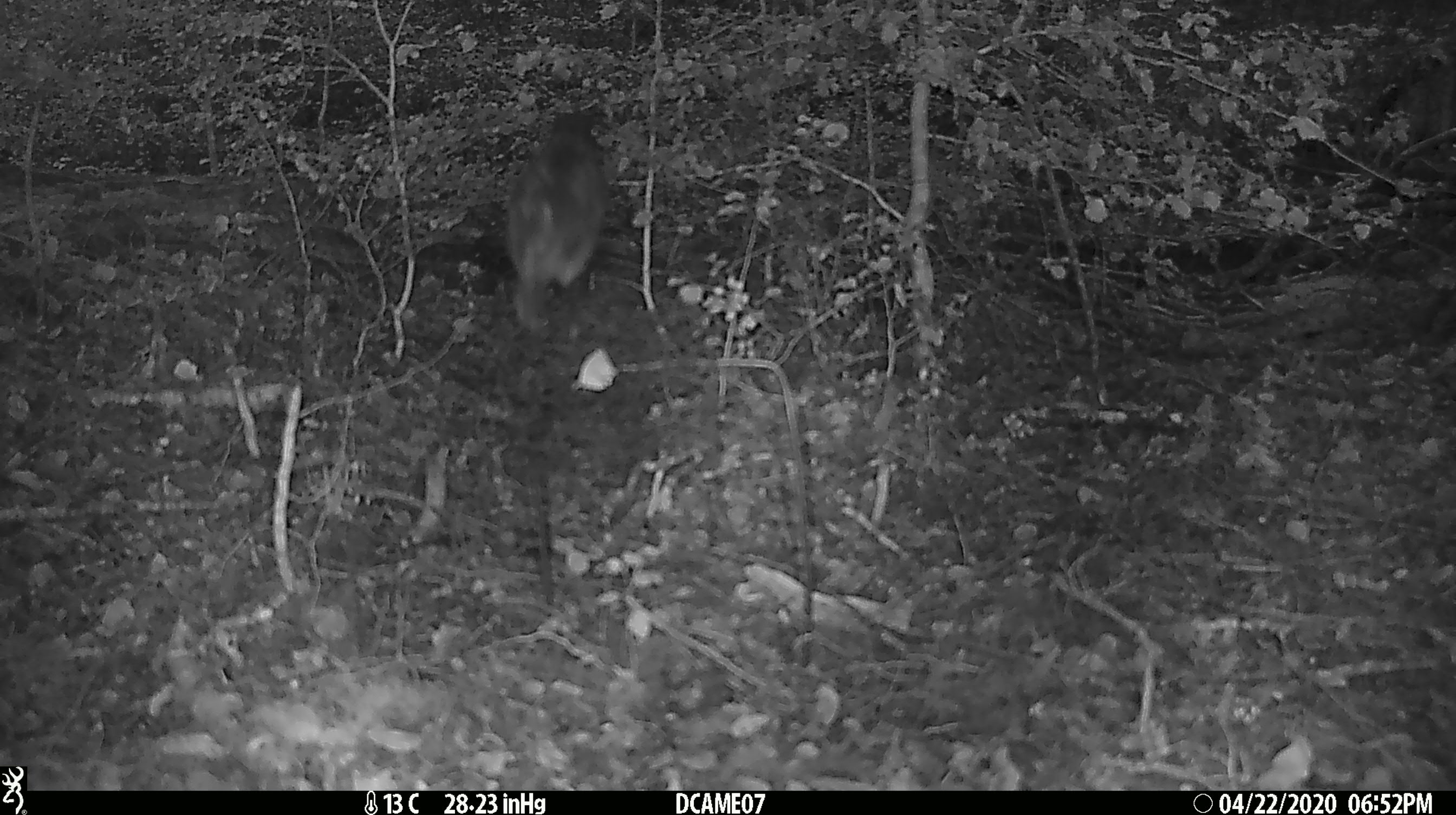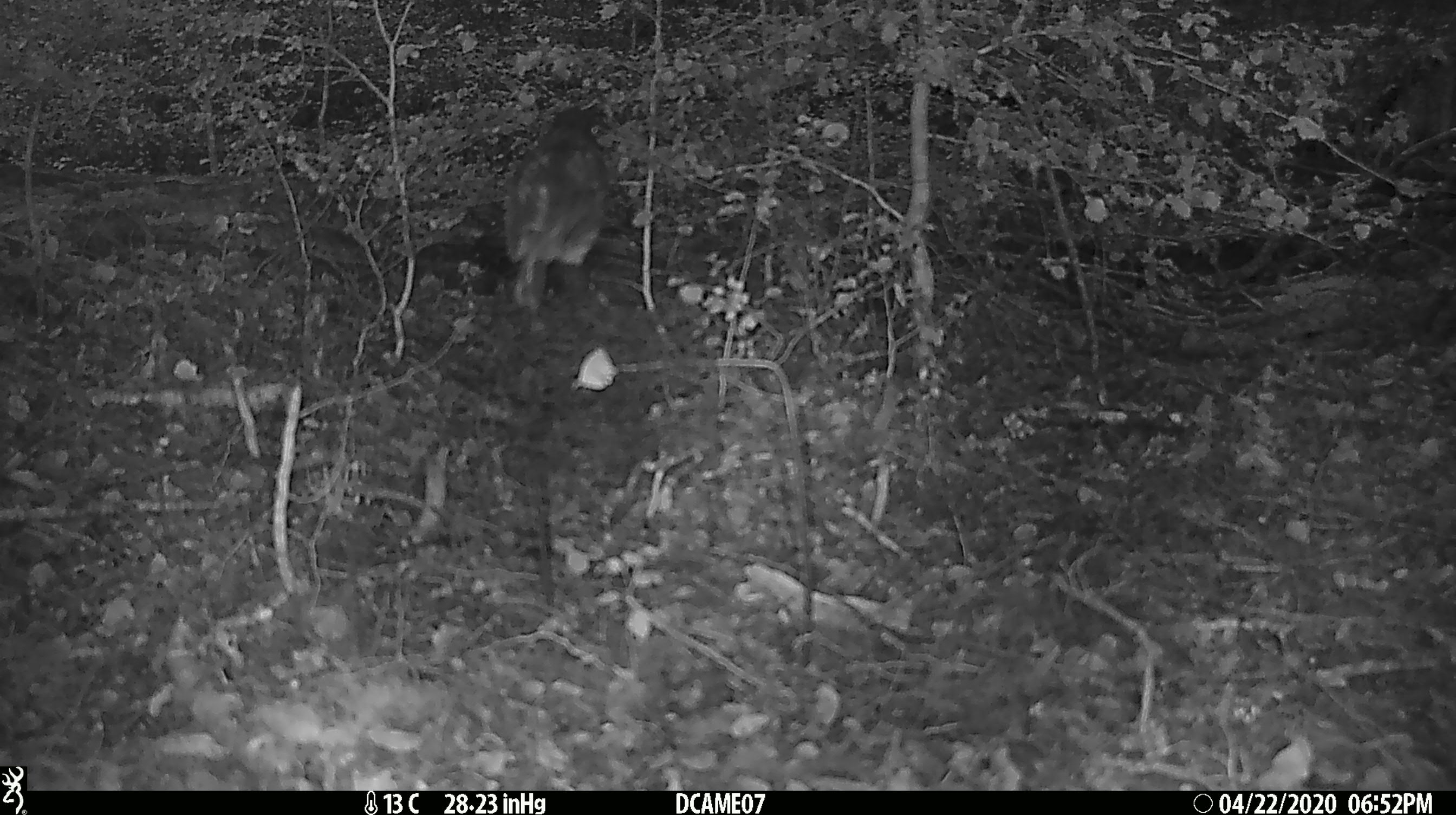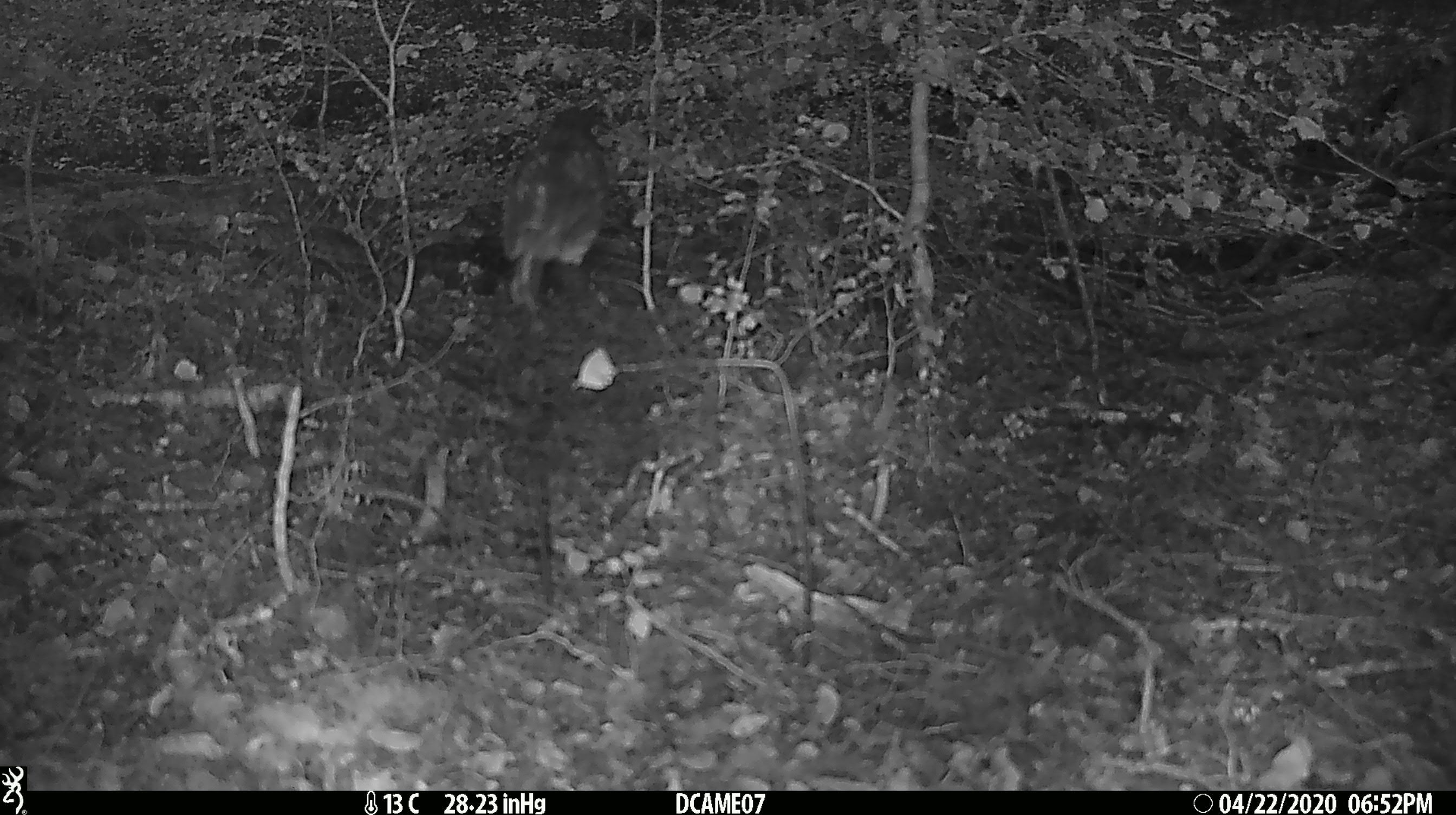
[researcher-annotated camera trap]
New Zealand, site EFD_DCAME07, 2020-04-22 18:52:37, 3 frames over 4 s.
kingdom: Animalia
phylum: Chordata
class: Aves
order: Passeriformes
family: Petroicidae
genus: Petroica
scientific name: Petroica australis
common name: new zealand robin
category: robin